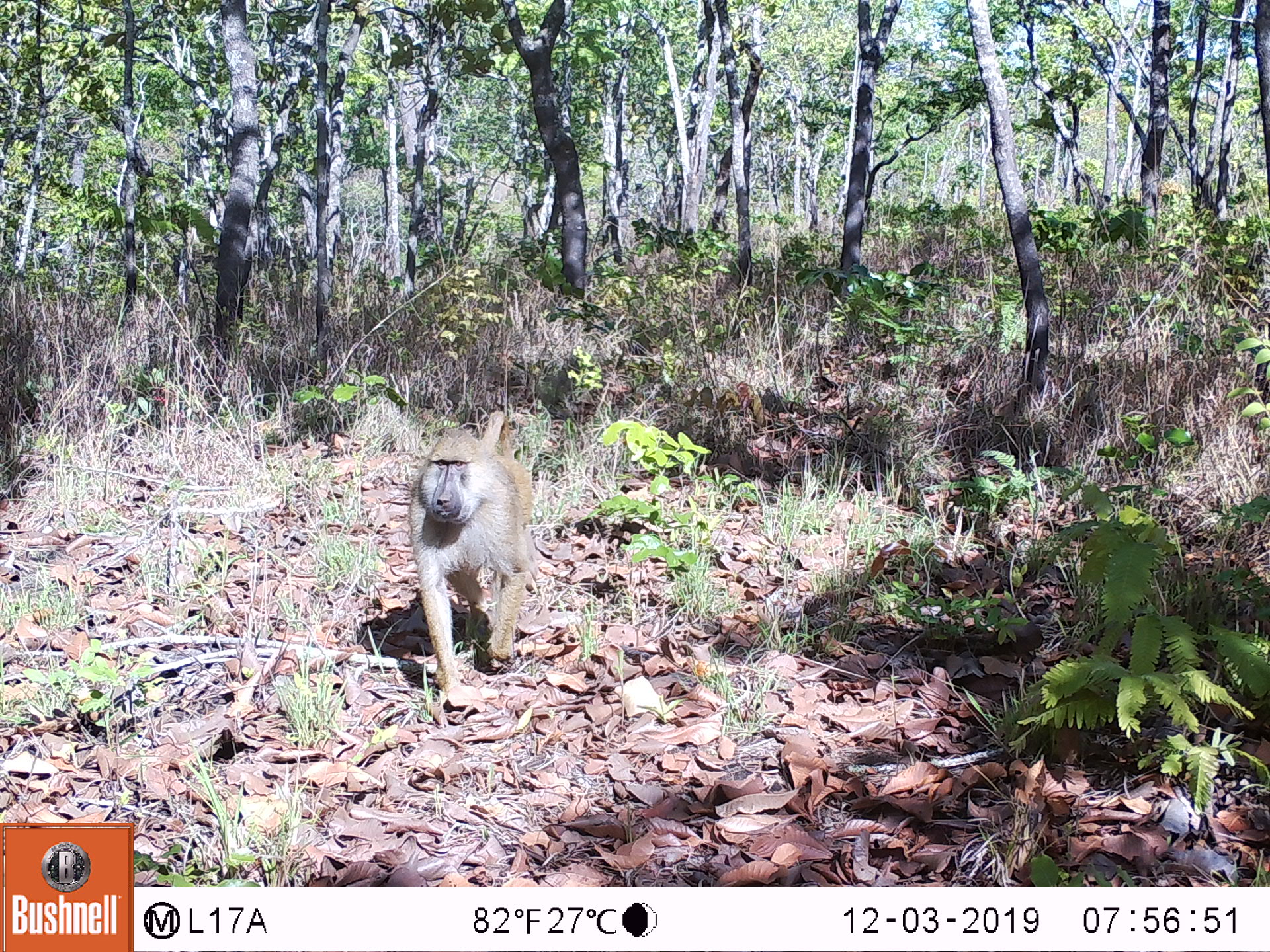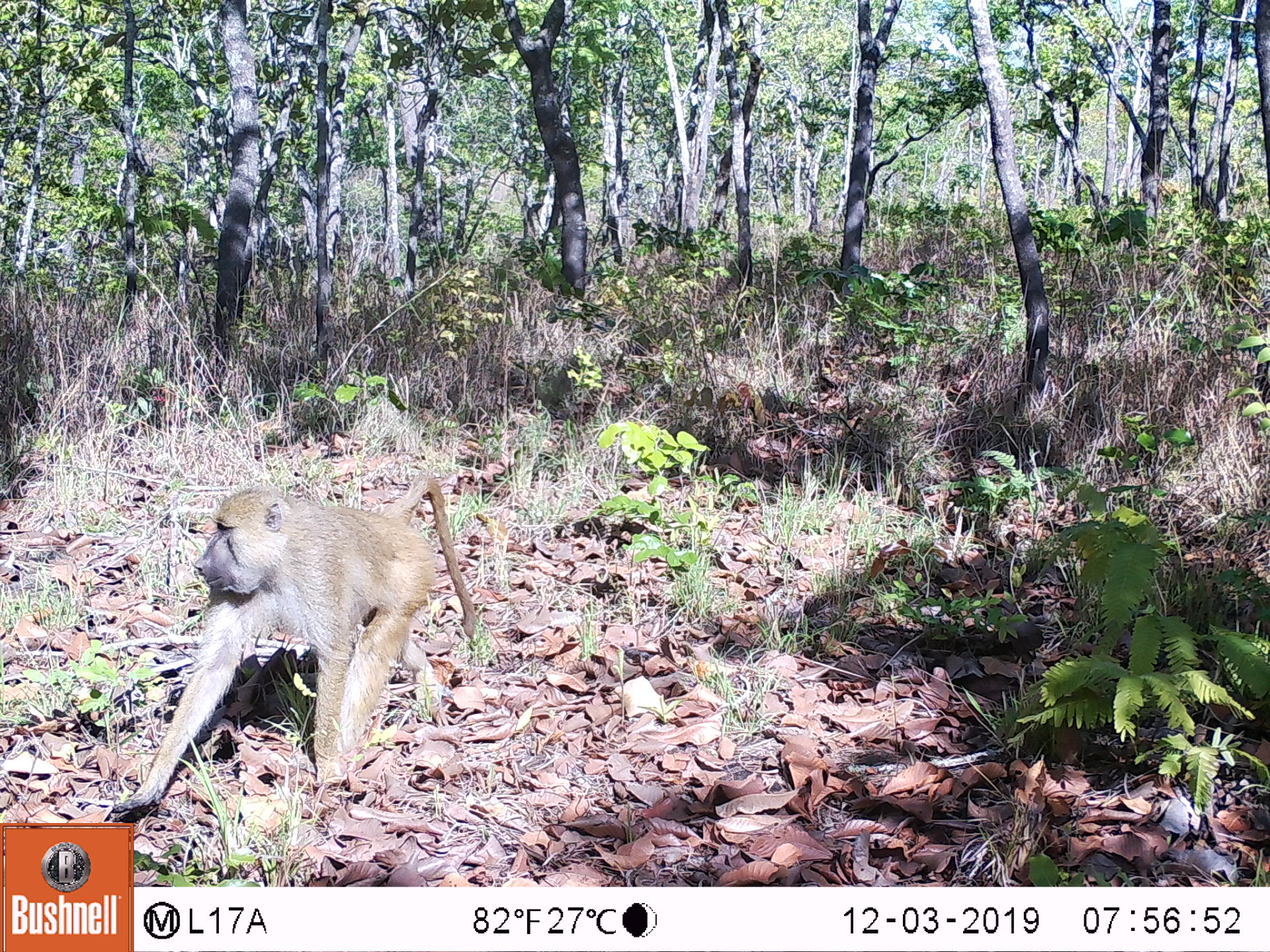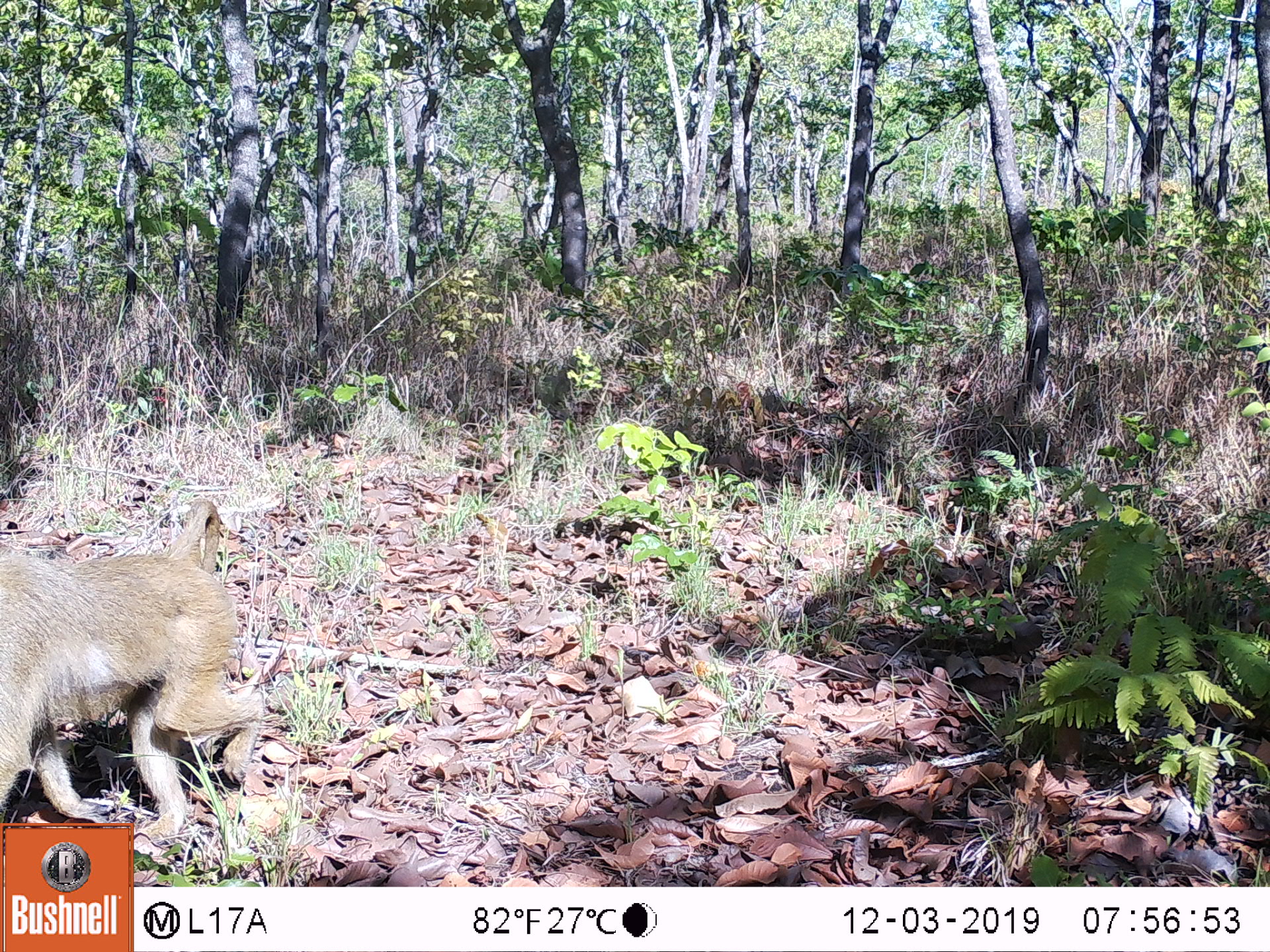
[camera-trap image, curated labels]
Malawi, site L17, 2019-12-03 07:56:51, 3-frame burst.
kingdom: Animalia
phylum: Chordata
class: Mammalia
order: Primates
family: Cercopithecidae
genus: Papio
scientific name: Papio cynocephalus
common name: yellow baboon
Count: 1.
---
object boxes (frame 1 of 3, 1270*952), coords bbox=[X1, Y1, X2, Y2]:
yellow baboon: bbox=[400, 411, 538, 699]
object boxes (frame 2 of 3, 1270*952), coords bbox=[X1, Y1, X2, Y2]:
yellow baboon: bbox=[116, 471, 477, 821]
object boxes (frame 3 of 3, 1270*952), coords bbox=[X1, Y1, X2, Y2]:
yellow baboon: bbox=[2, 498, 260, 818]